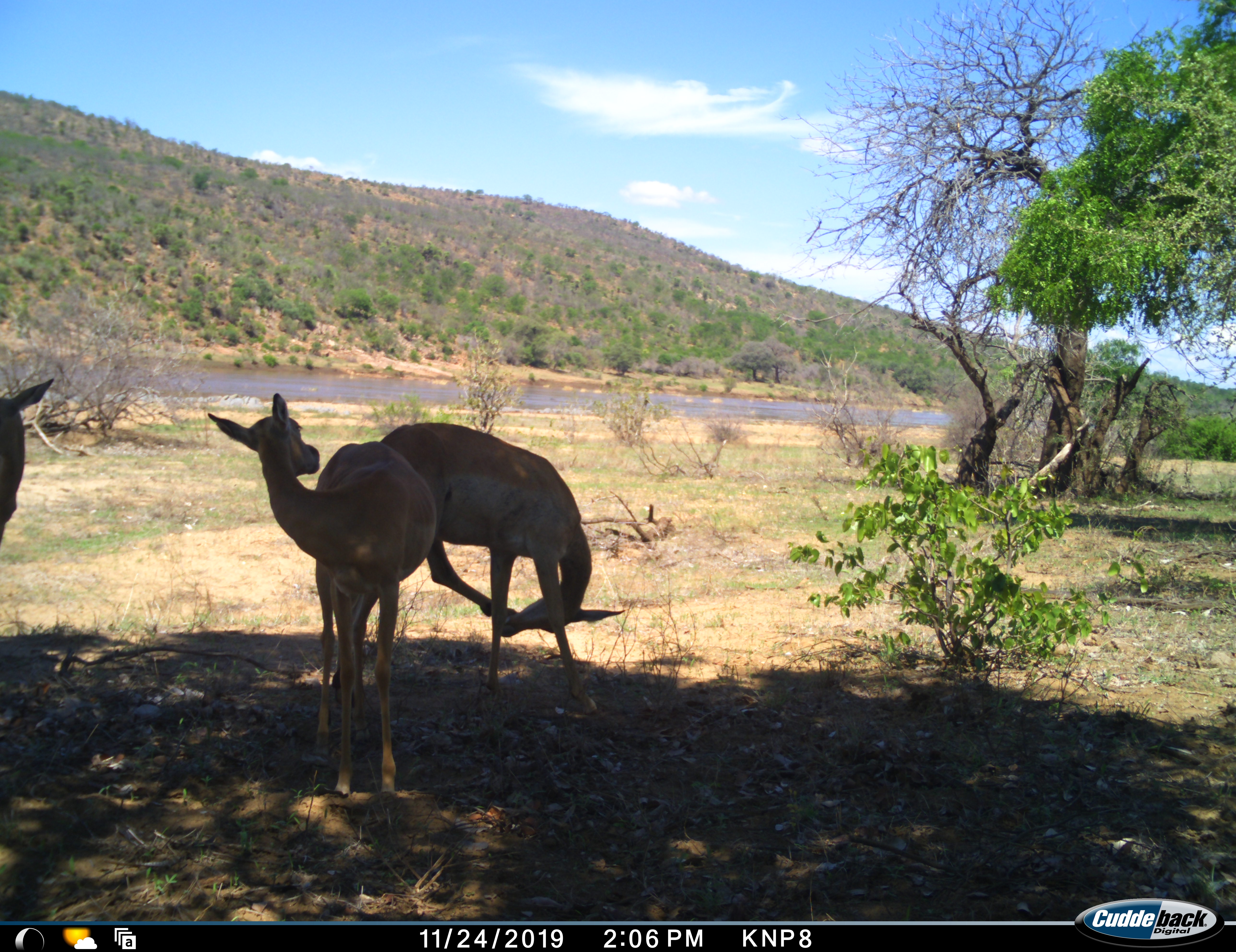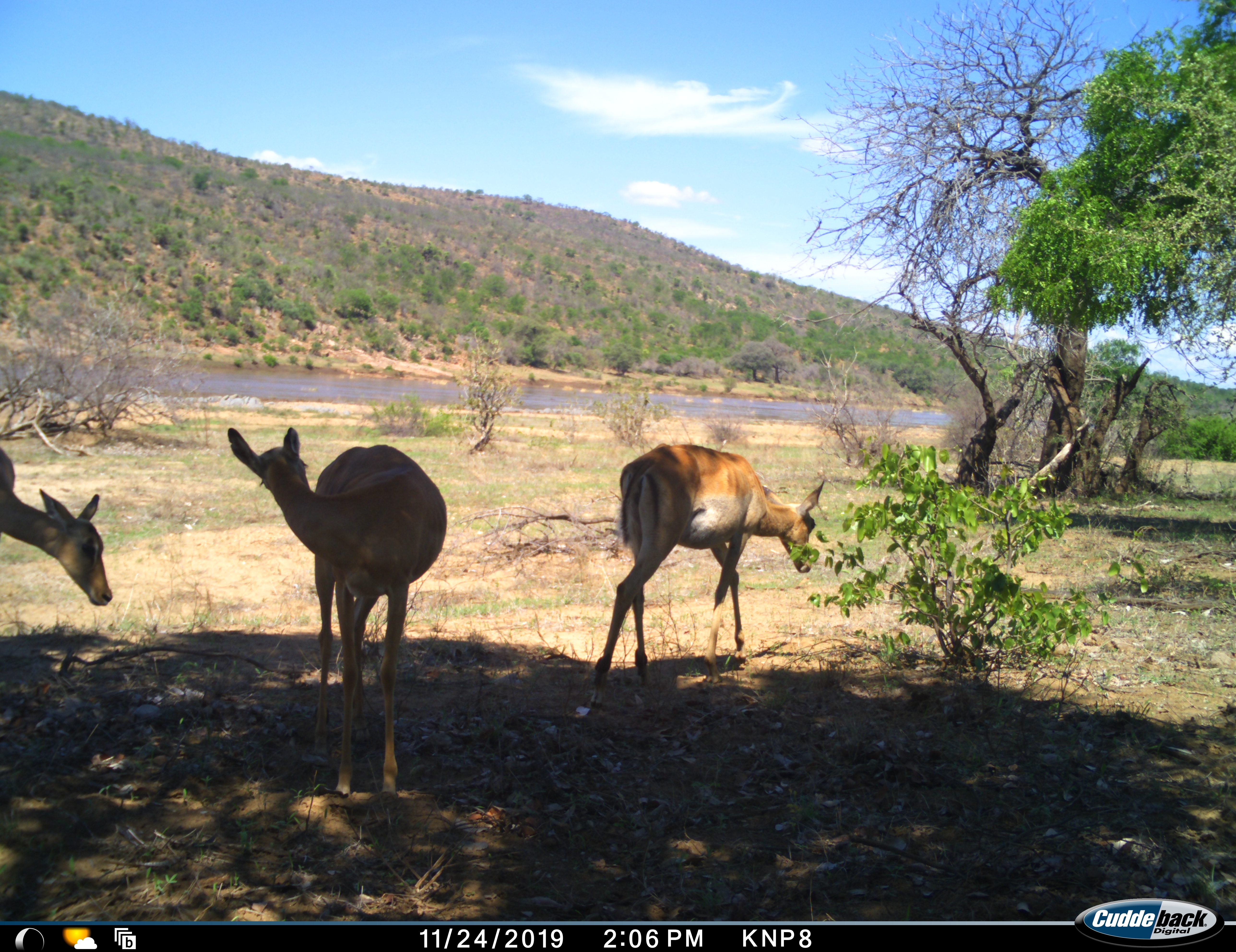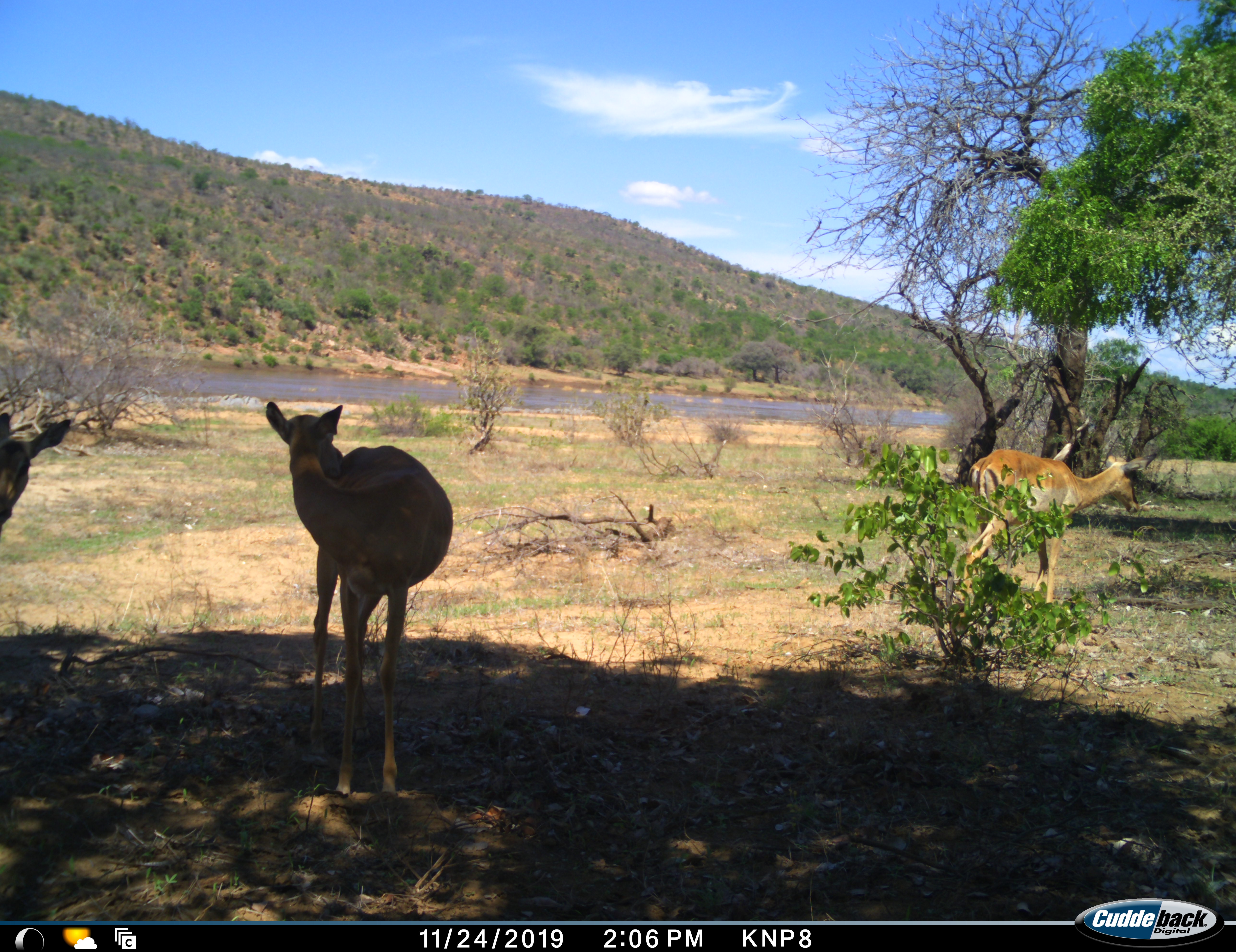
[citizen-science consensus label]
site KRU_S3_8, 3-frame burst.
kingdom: Animalia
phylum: Chordata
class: Mammalia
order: Artiodactyla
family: Bovidae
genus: Aepyceros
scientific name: Aepyceros melampus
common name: impala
Impala (Aepyceros melampus), count 3. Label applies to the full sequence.